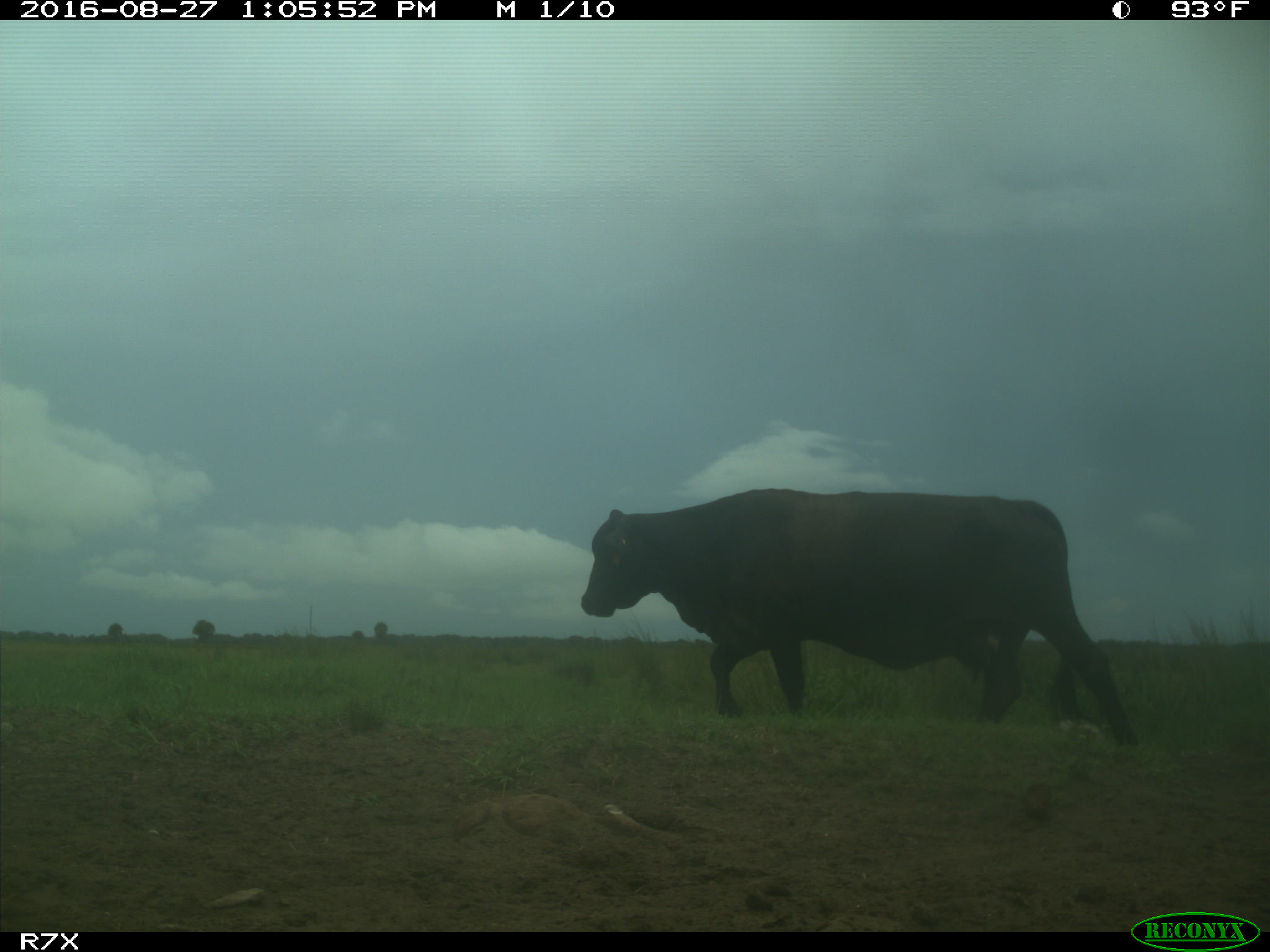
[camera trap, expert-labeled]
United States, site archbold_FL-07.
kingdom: Animalia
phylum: Chordata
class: Mammalia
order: Artiodactyla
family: Bovidae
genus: Bos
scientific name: Bos taurus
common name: domestic cow